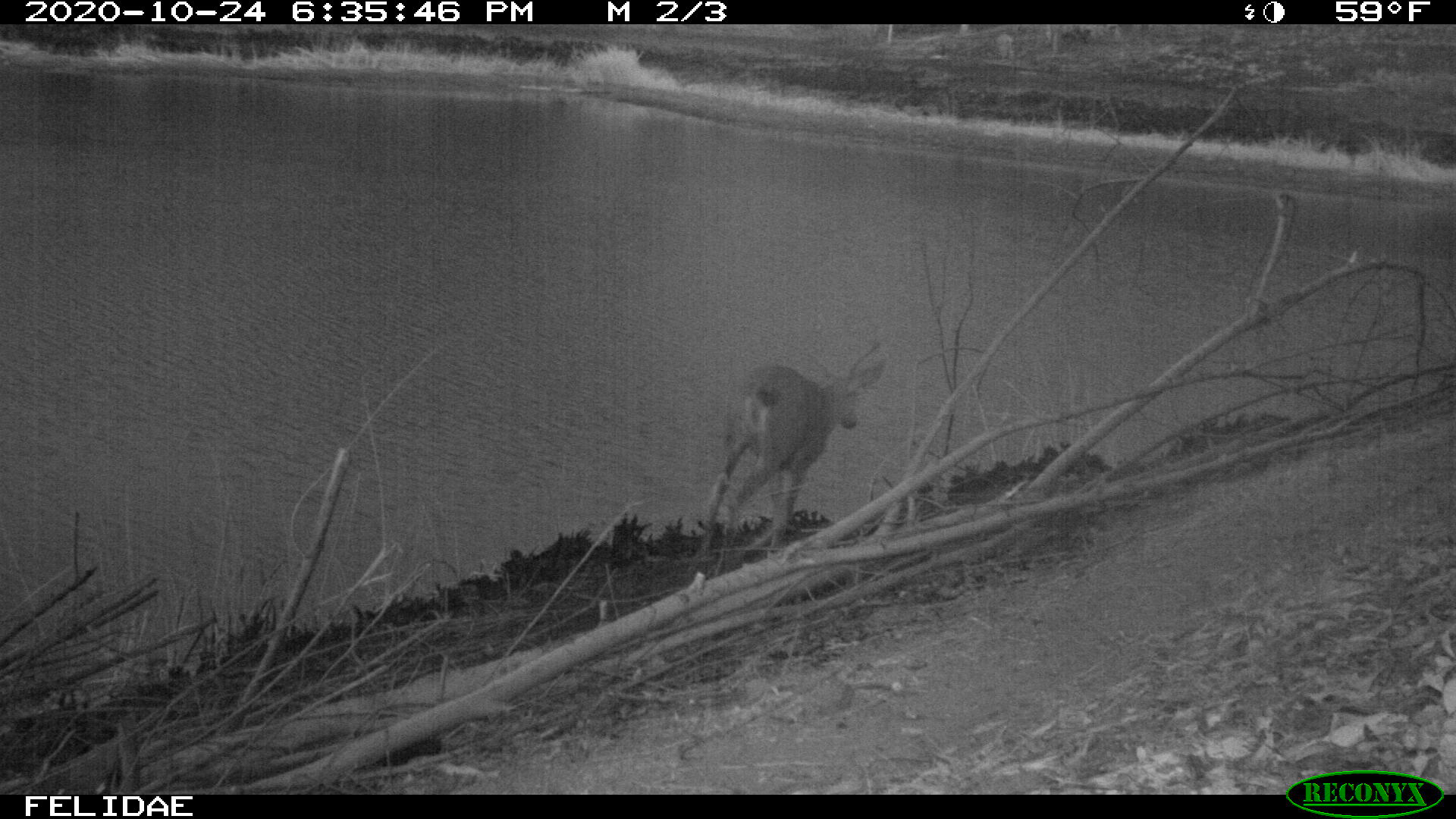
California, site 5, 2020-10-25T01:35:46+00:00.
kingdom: Animalia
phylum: Chordata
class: Mammalia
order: Artiodactyla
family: Cervidae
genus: Odocoileus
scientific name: Odocoileus hemionus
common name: mule deer